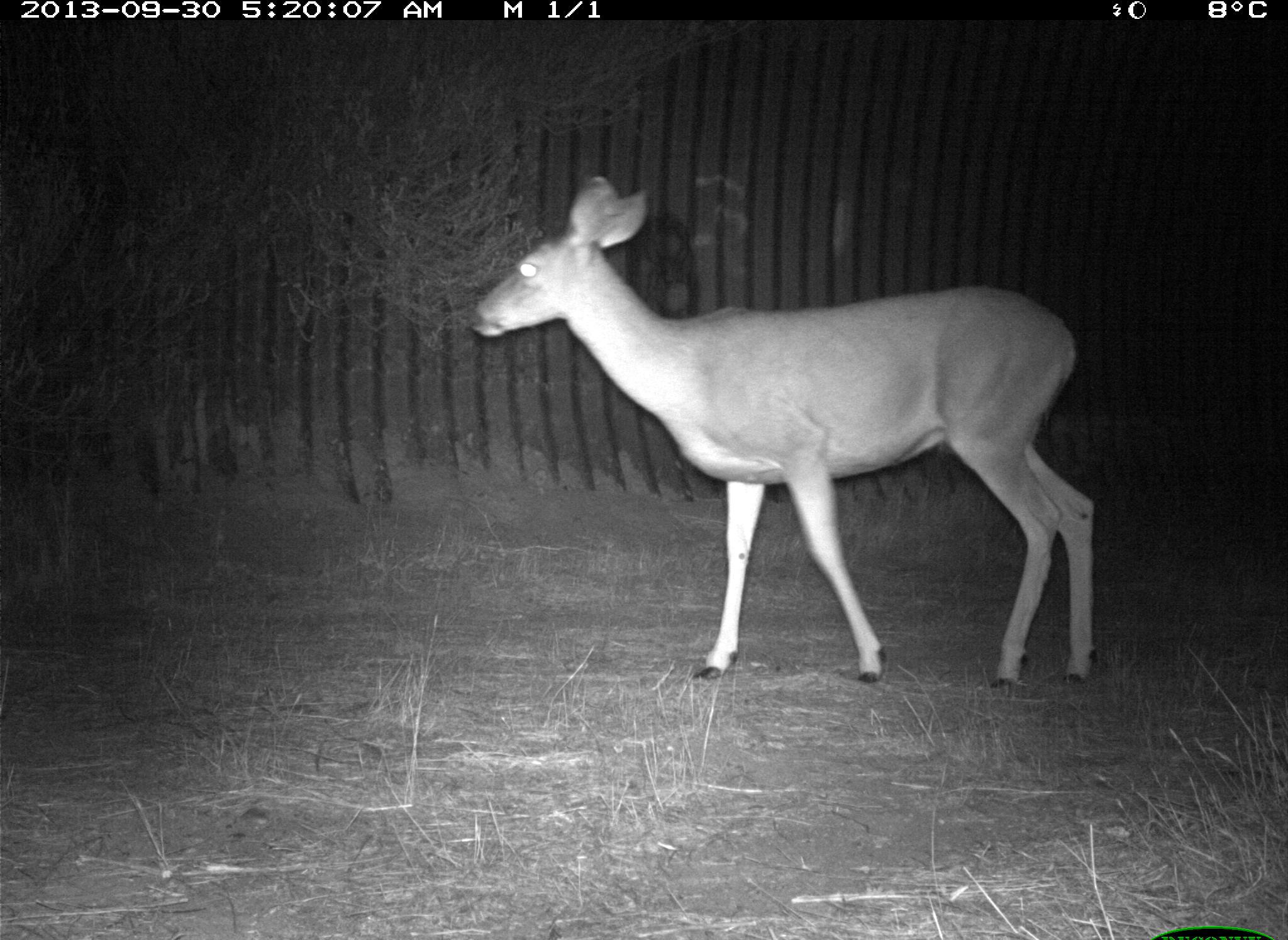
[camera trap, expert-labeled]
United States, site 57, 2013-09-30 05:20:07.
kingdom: Animalia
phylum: Chordata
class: Mammalia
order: Artiodactyla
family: Cervidae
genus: Odocoileus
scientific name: Odocoileus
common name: deer